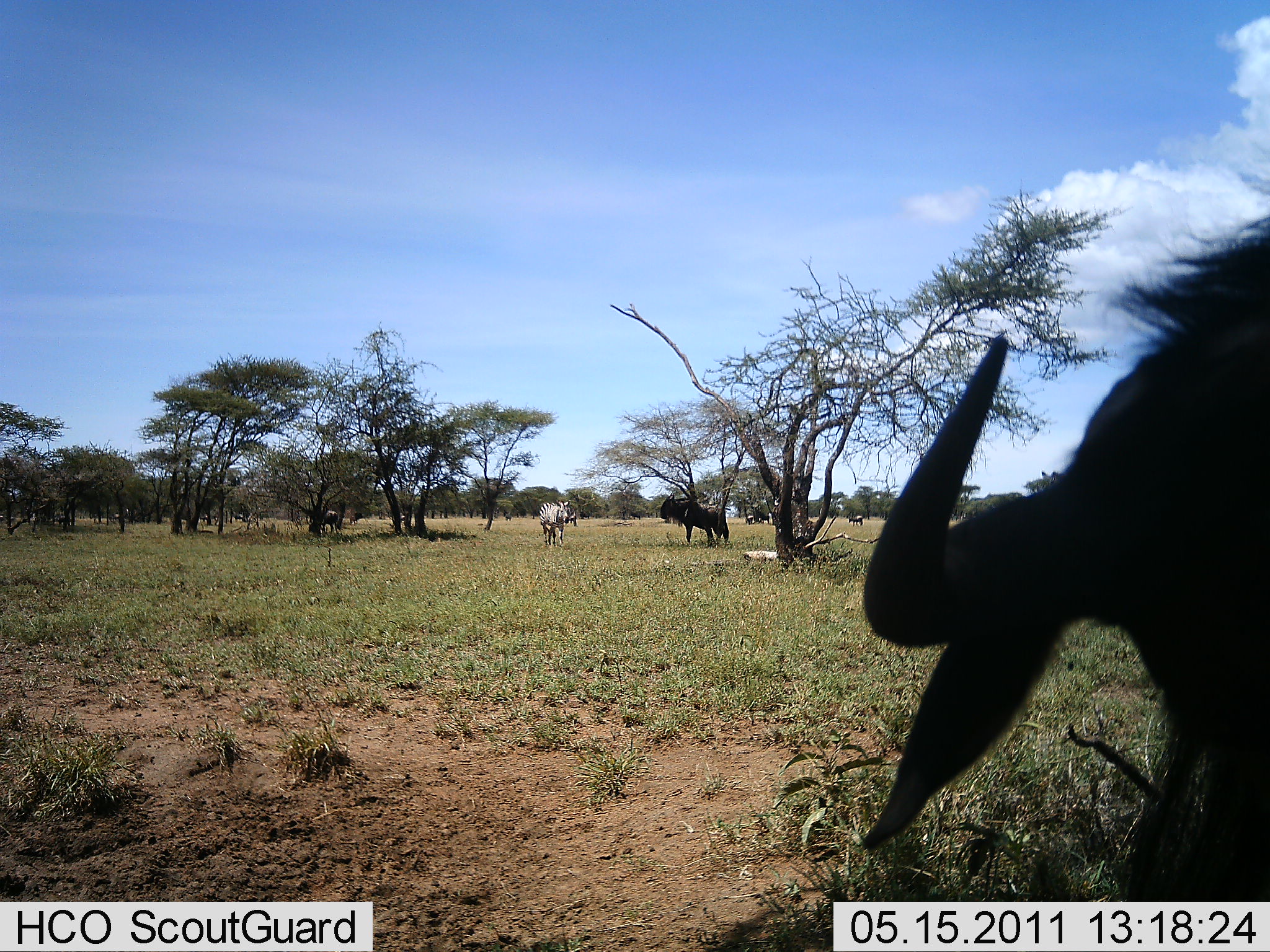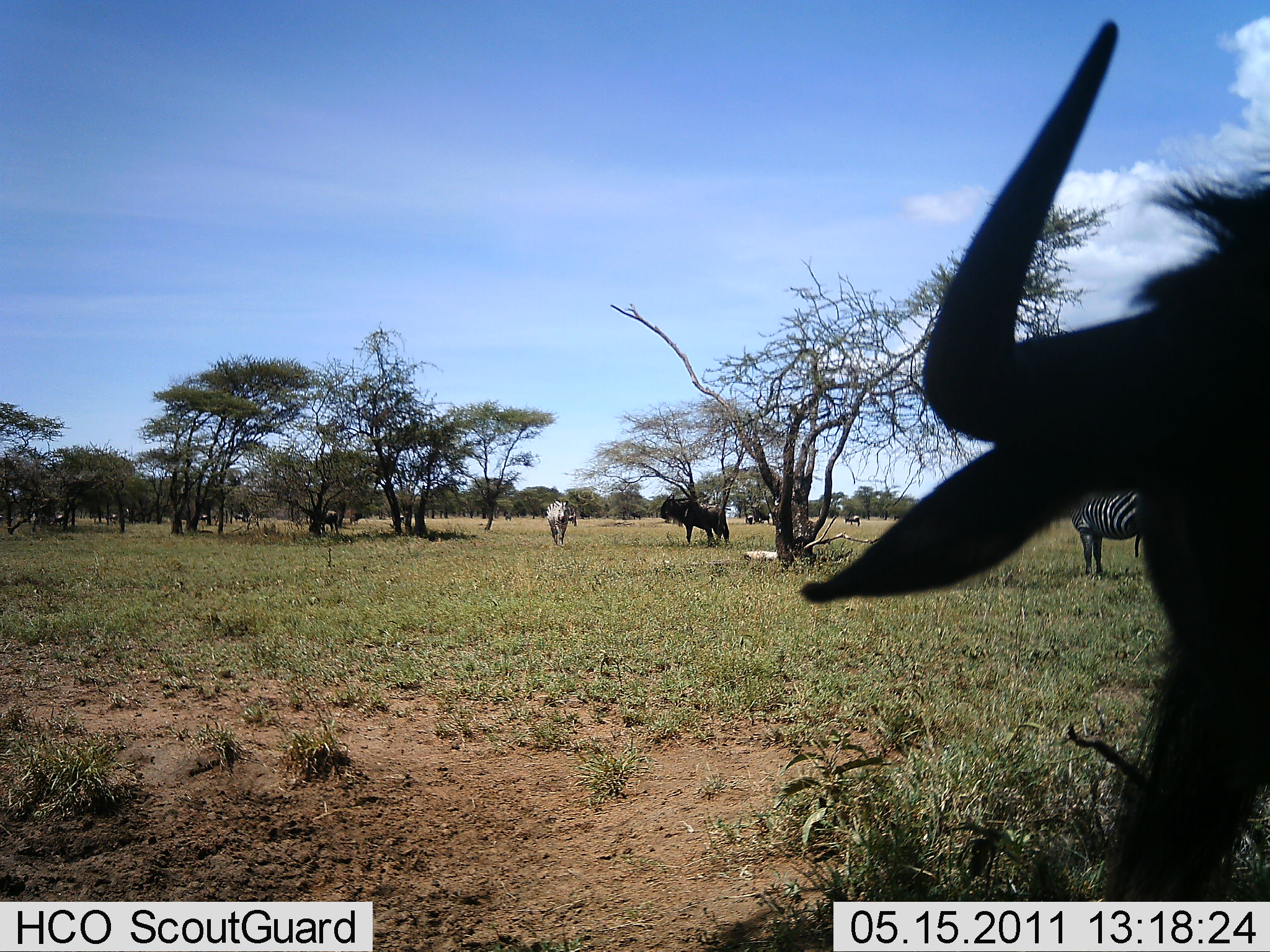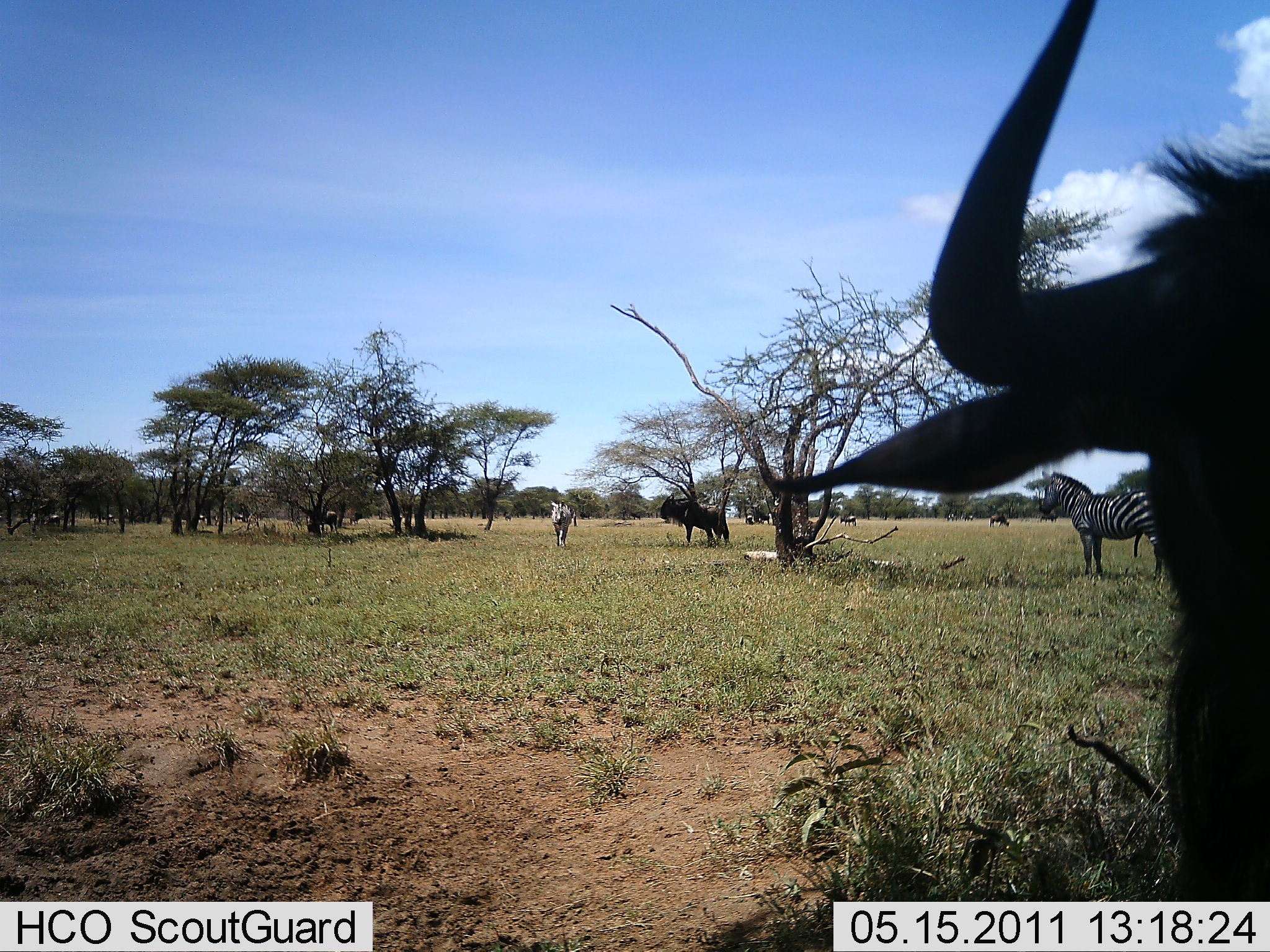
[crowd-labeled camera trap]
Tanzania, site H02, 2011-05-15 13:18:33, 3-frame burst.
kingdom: Animalia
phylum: Chordata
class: Mammalia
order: Artiodactyla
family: Bovidae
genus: Connochaetes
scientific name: Connochaetes taurinus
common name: blue wildebeest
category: wildebeest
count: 3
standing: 69%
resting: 0%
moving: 38%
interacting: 0%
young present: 0%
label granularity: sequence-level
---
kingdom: Animalia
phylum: Chordata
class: Mammalia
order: Perissodactyla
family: Equidae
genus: Equus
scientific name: Equus quagga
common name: plains zebra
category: zebra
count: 2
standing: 90%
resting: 0%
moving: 50%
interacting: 0%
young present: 0%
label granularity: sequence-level